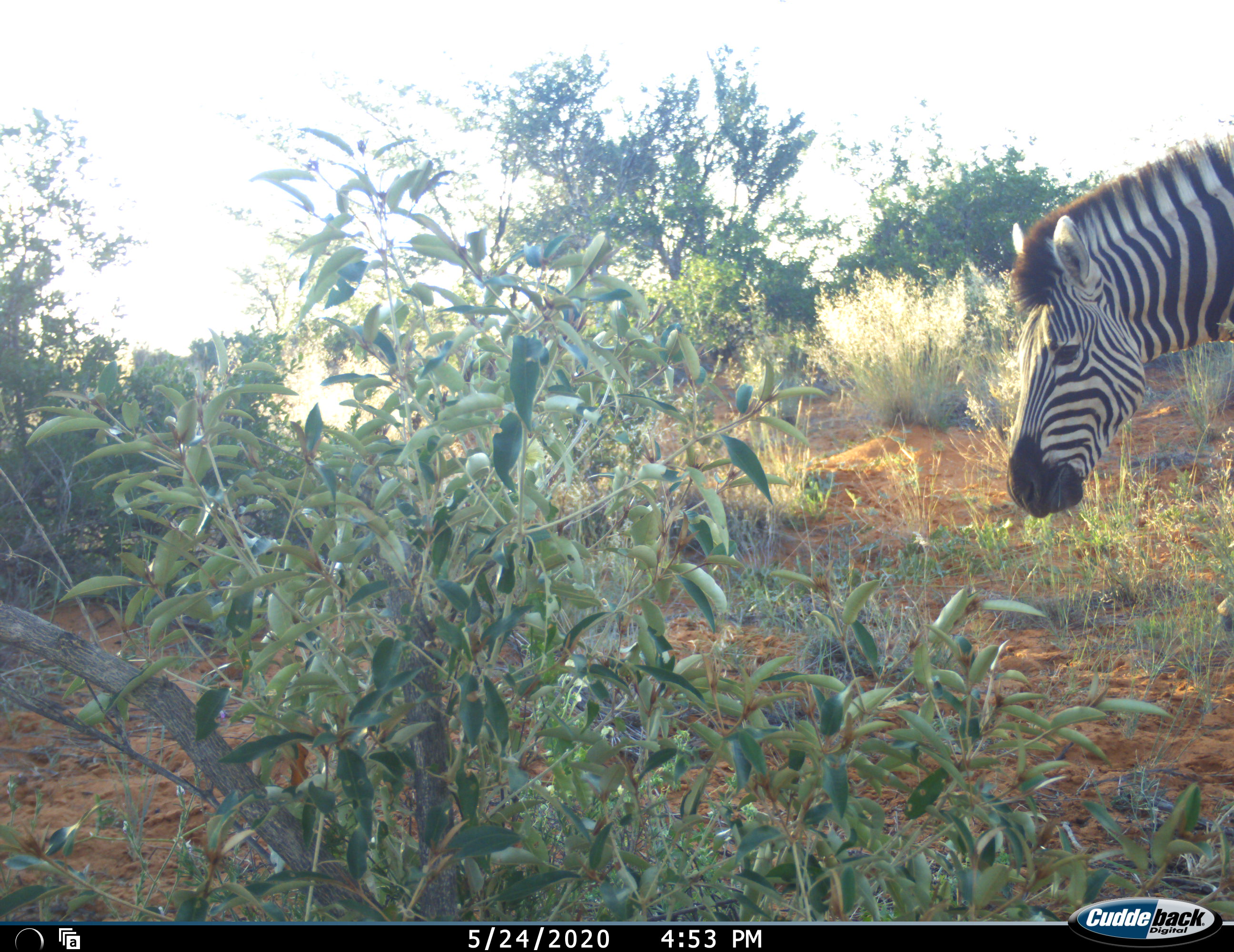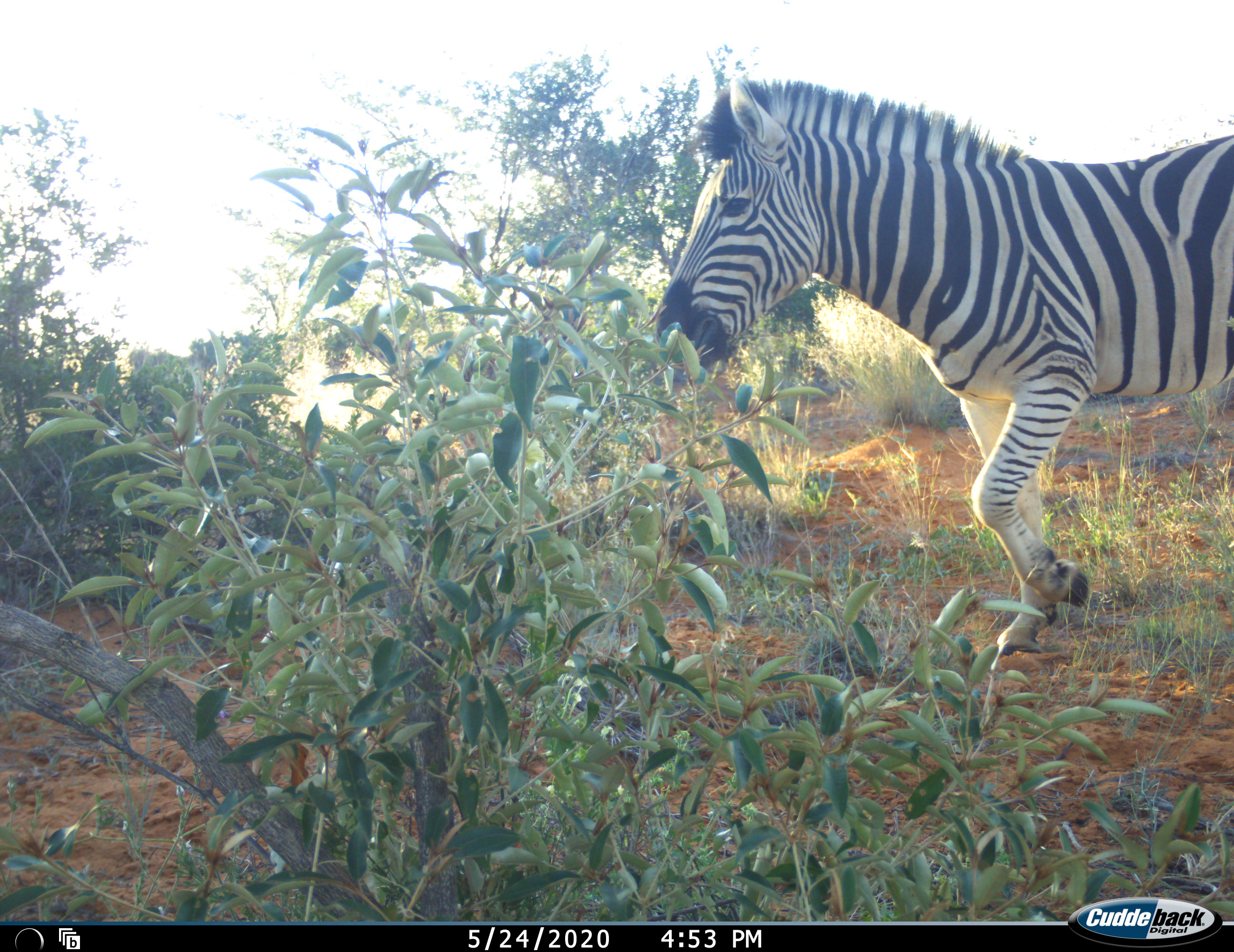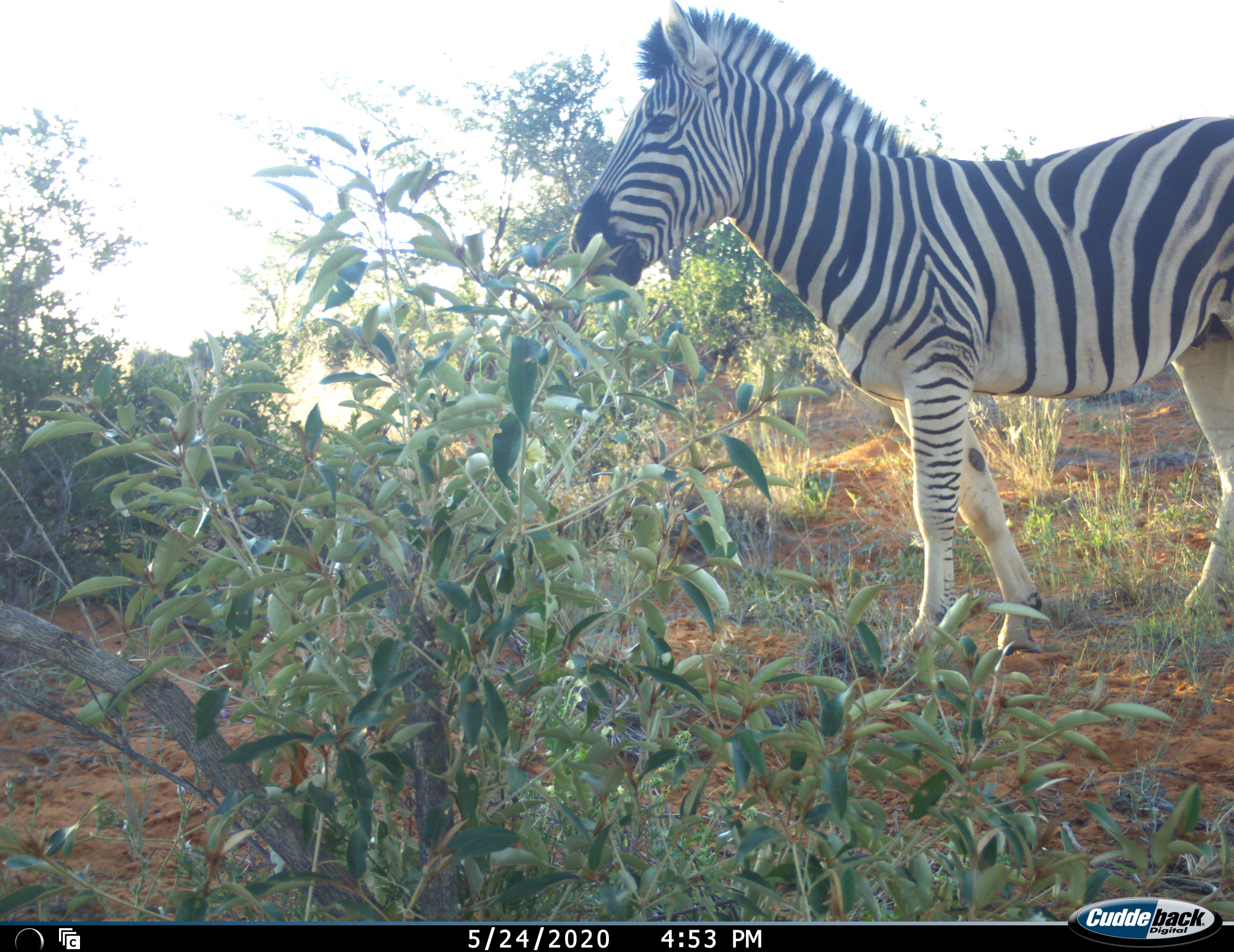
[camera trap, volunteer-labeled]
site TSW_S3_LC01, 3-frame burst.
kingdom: Animalia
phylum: Chordata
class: Mammalia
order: Perissodactyla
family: Equidae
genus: Equus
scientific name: Equus quagga burchellii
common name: burchell's zebra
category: zebraburchells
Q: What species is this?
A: Zebraburchells (burchell's zebra) (Equus quagga burchellii).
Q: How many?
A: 1.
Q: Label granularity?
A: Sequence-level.